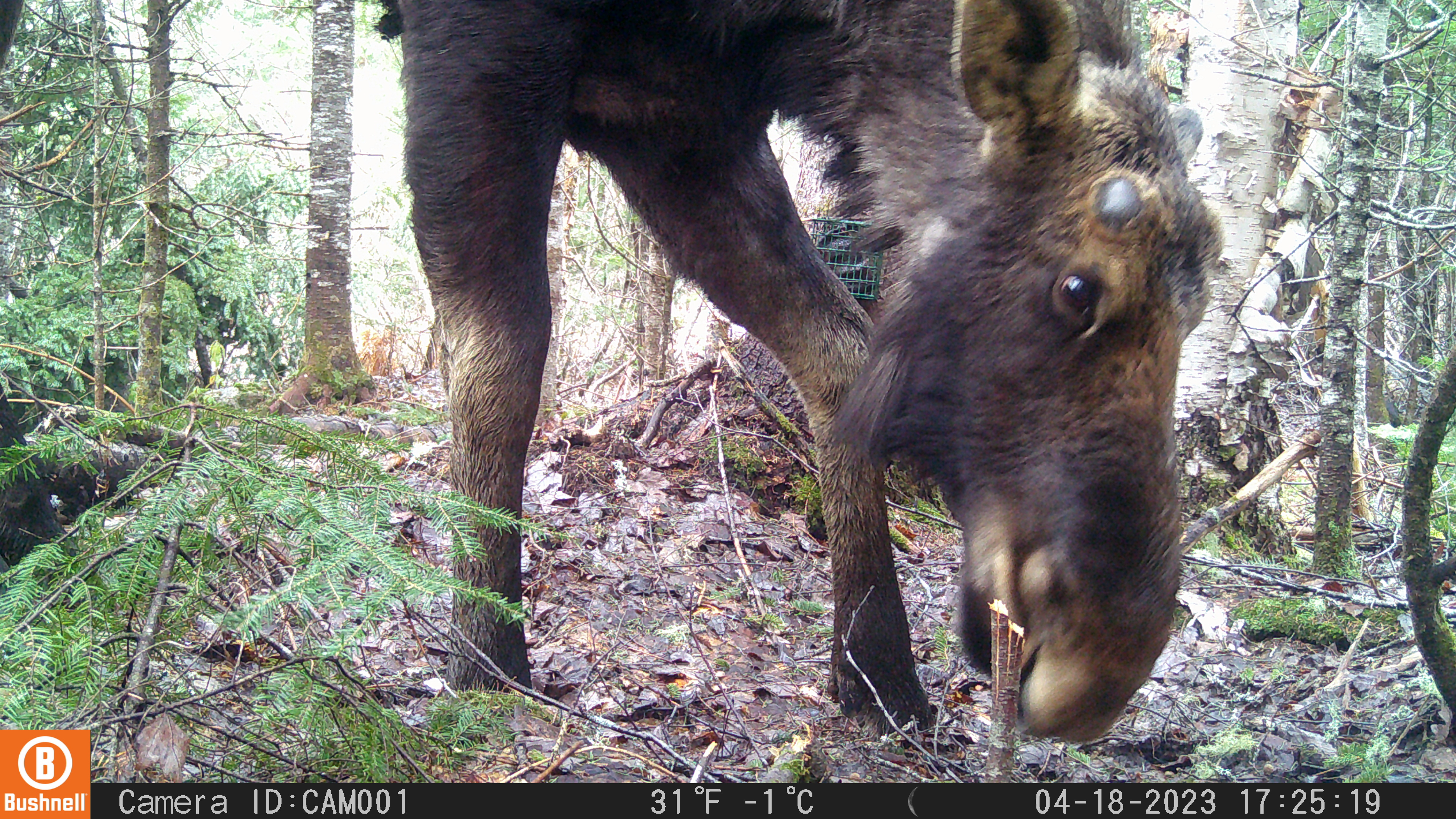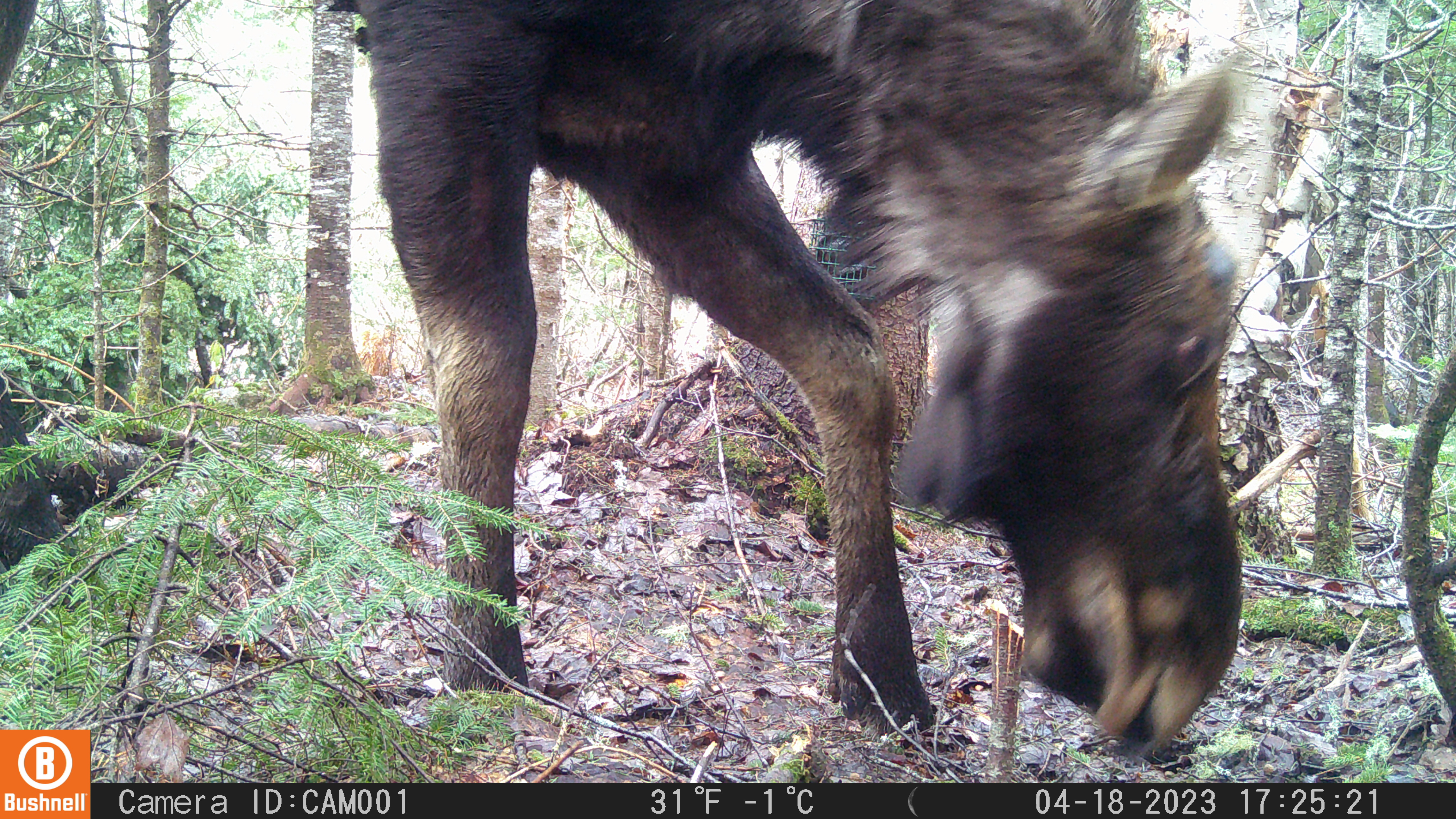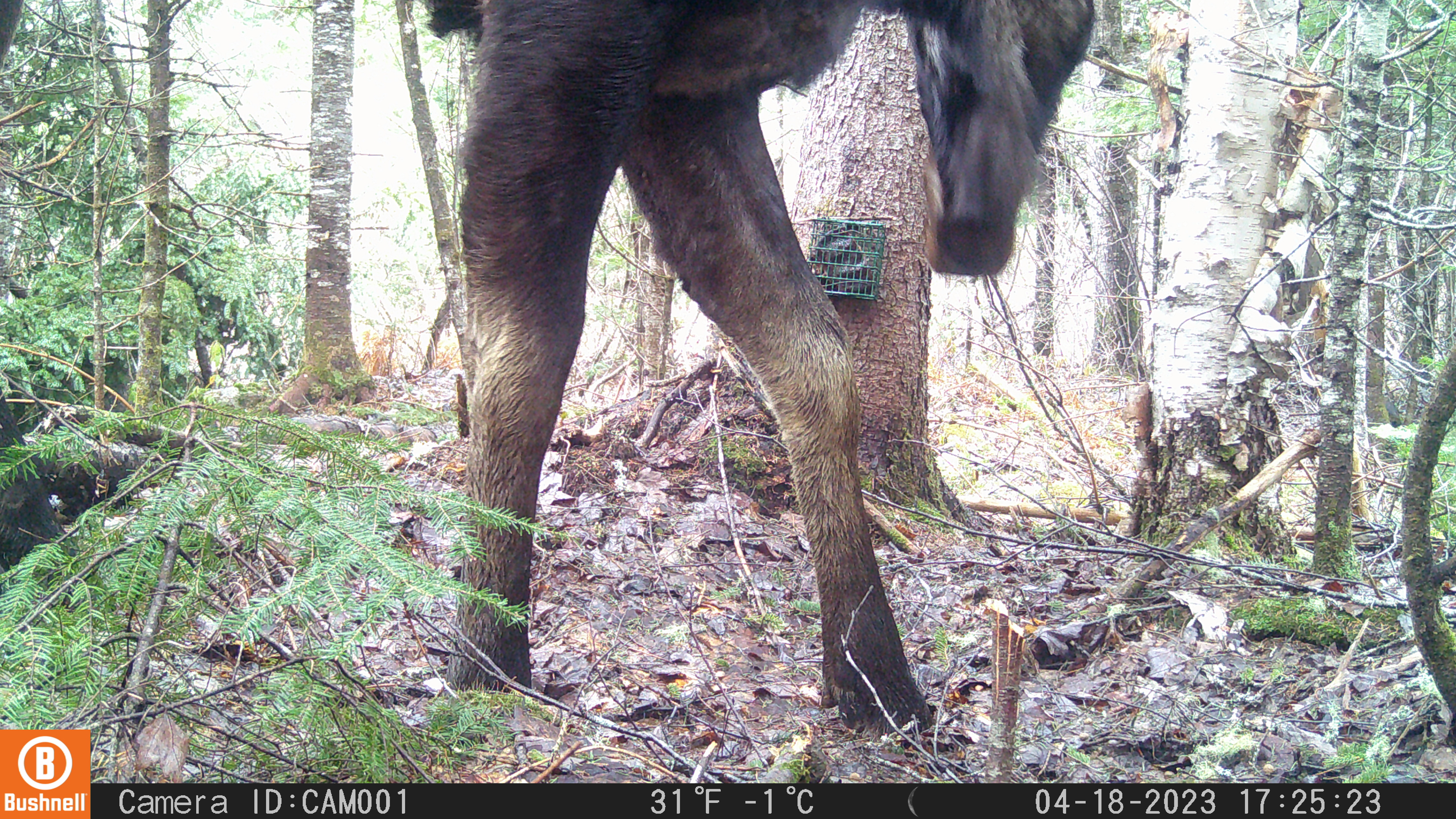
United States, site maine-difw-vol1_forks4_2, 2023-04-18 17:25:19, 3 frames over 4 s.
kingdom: Animalia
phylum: Chordata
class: Mammalia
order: Artiodactyla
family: Cervidae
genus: Alces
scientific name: Alces alces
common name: moose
Moose (Alces alces).